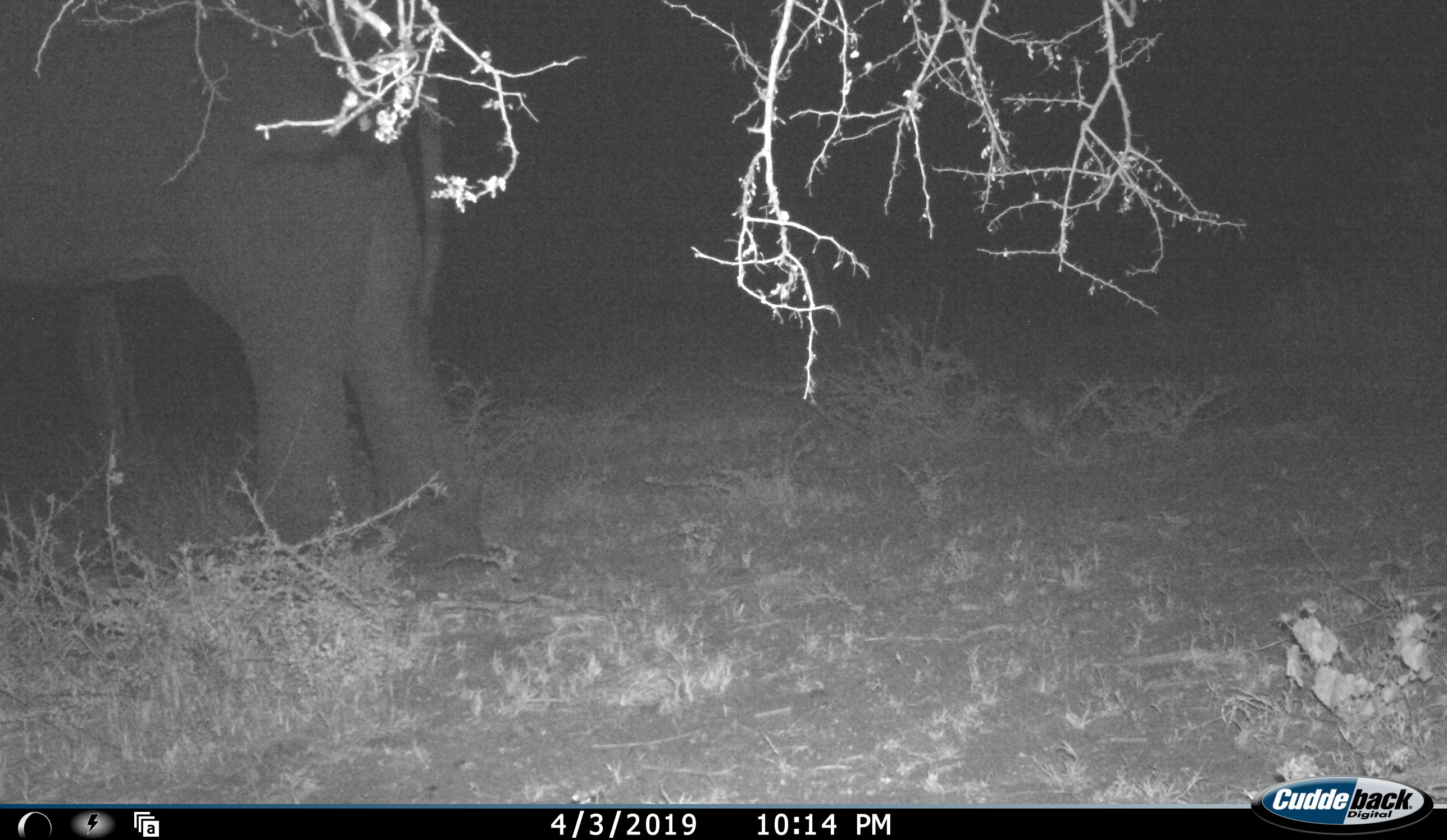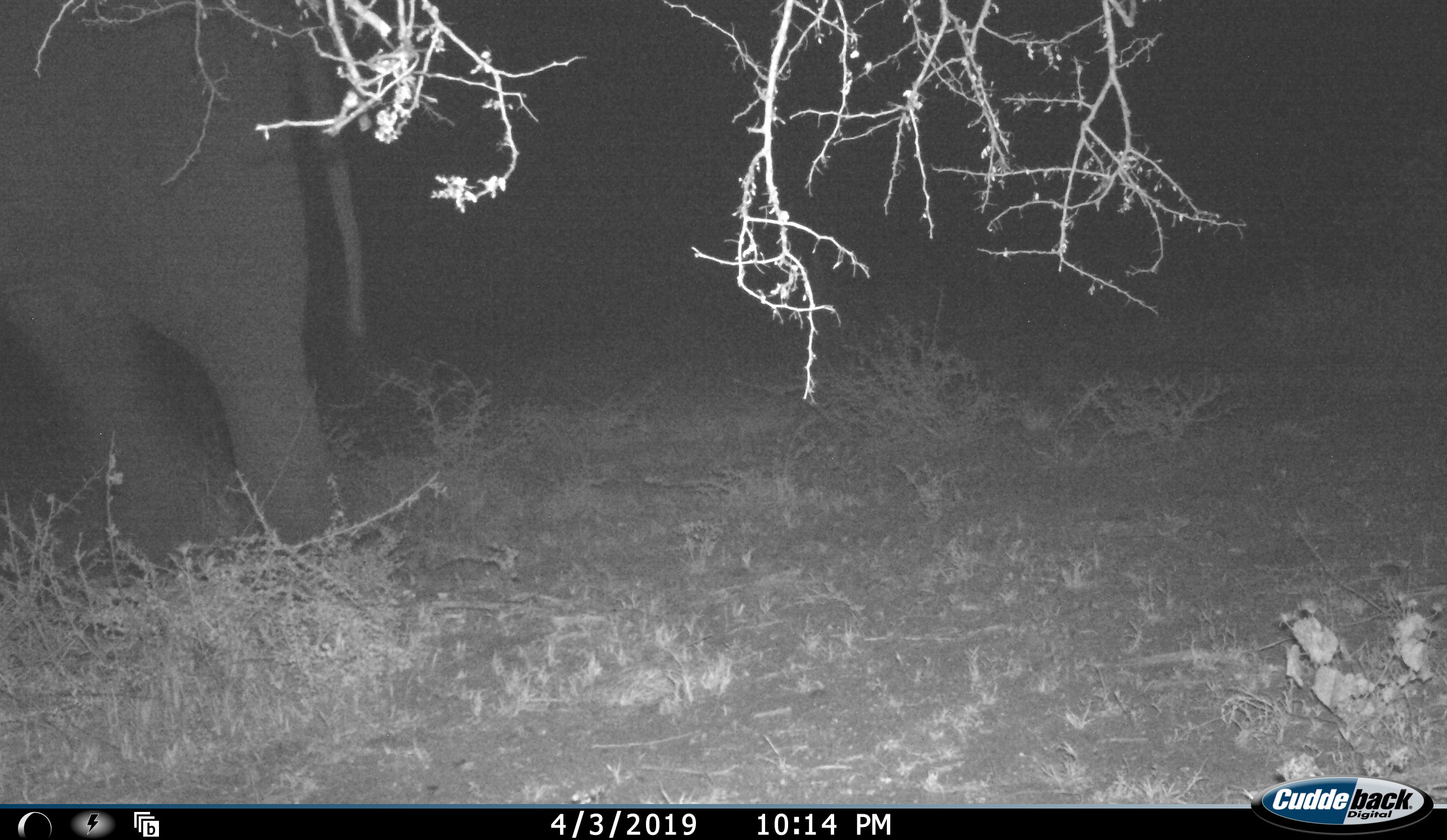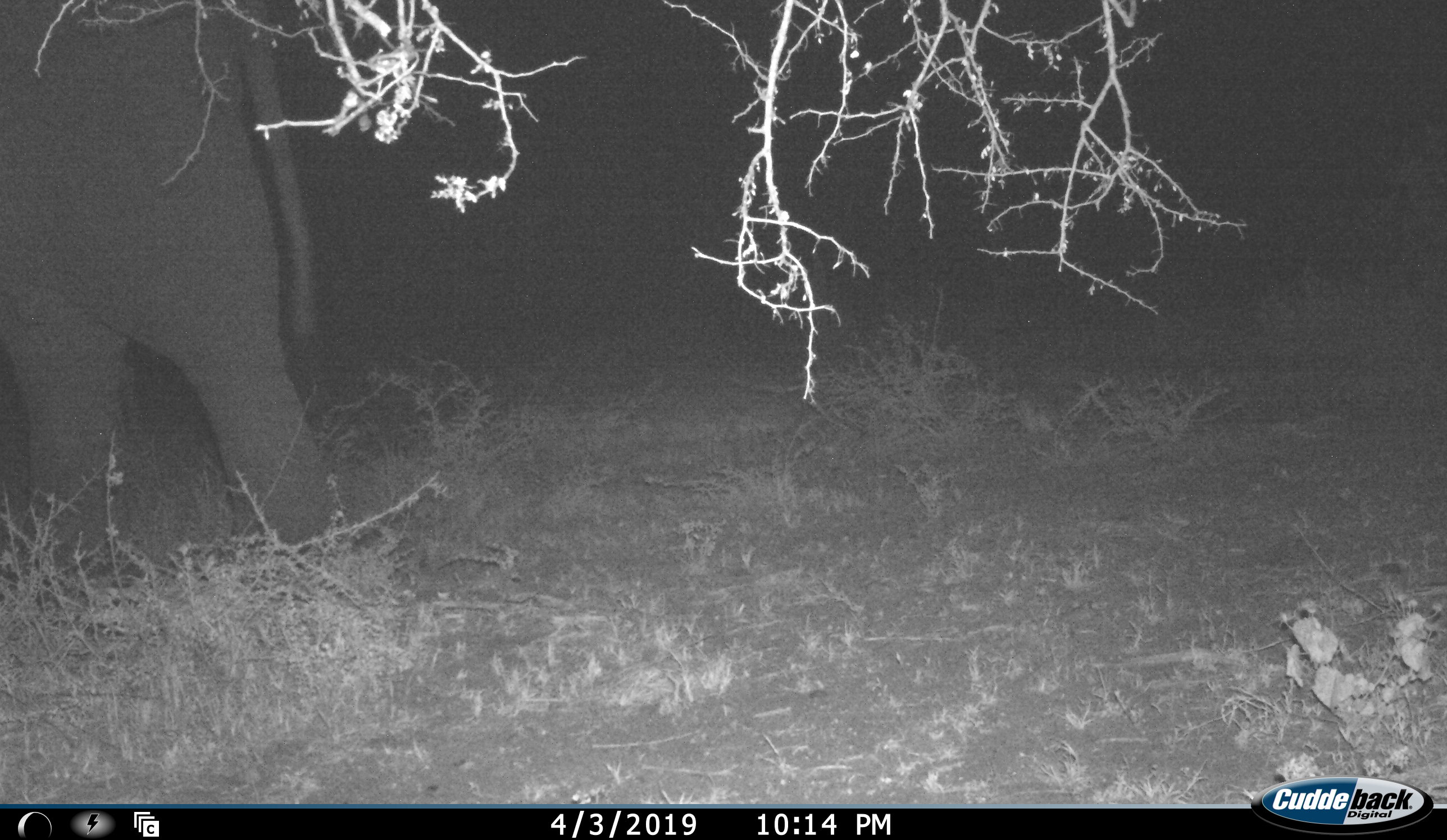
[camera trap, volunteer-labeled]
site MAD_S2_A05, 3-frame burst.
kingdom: Animalia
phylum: Chordata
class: Mammalia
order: Proboscidea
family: Elephantidae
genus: Loxodonta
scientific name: Loxodonta africana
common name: african bush elephant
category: elephant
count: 1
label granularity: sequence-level